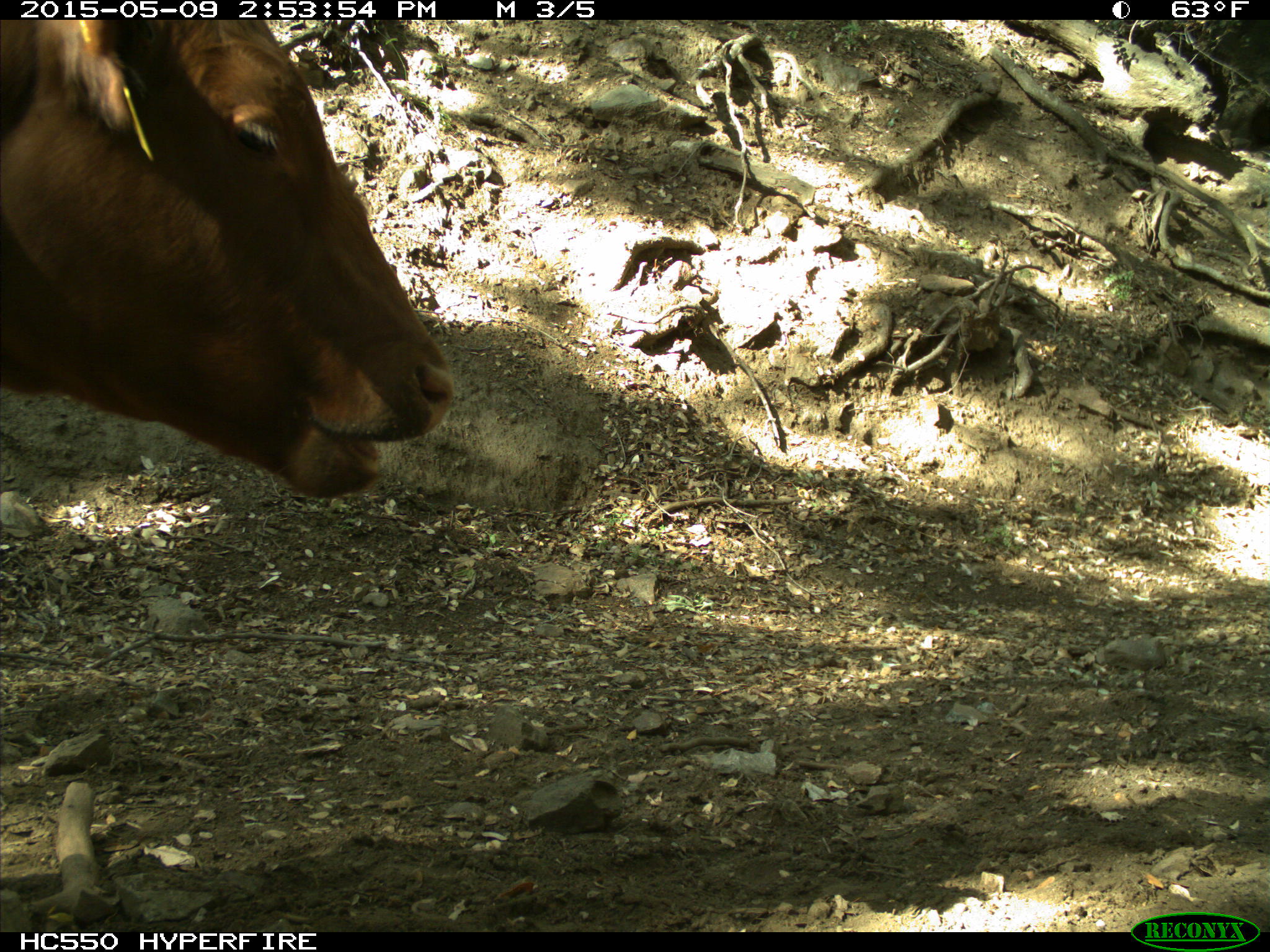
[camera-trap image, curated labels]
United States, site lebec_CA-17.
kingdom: Animalia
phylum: Chordata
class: Mammalia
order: Artiodactyla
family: Bovidae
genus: Bos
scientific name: Bos taurus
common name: domestic cow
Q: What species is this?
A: Bos taurus (domestic cow).